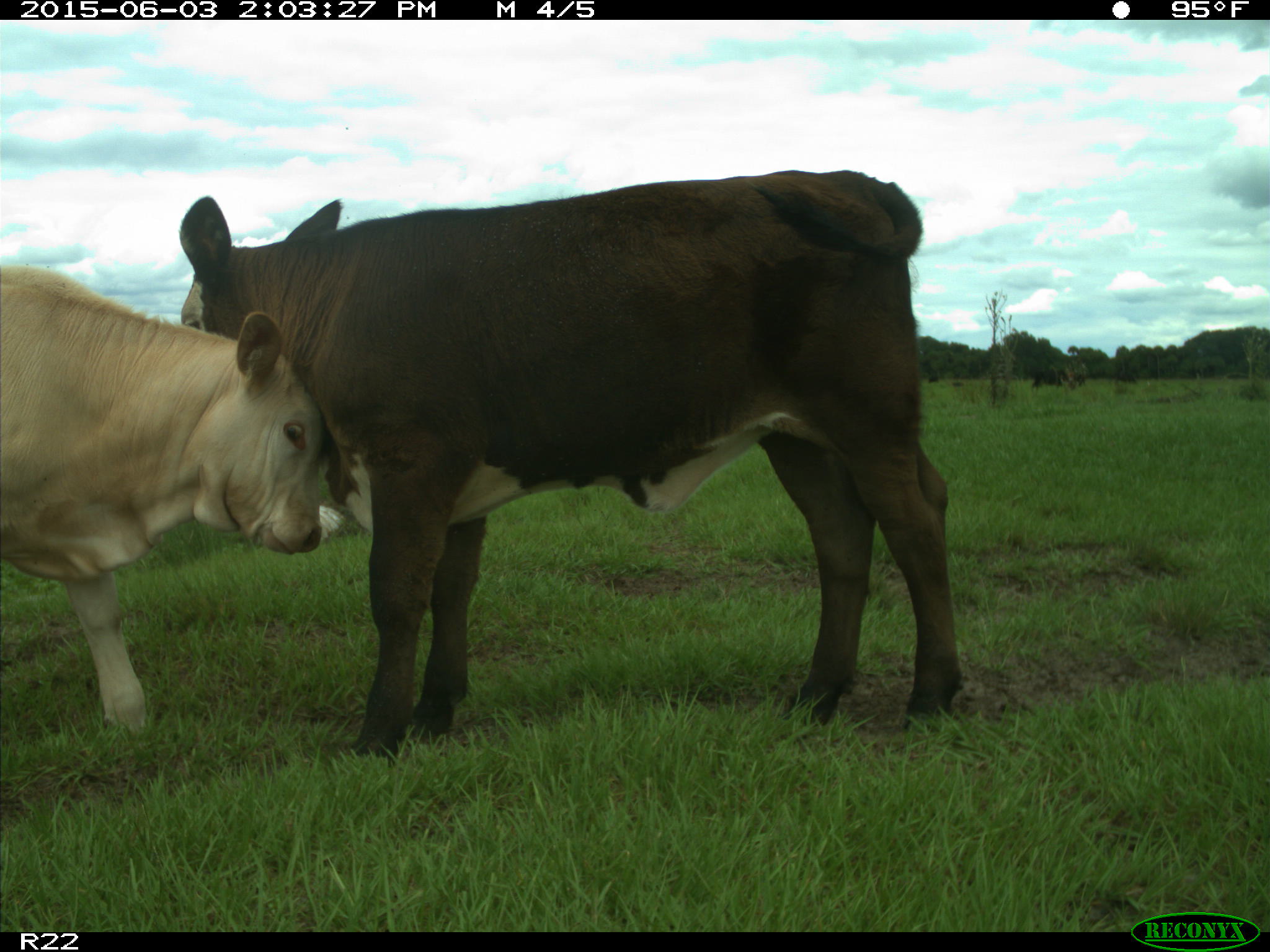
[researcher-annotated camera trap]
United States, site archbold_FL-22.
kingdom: Animalia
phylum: Chordata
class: Mammalia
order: Artiodactyla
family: Bovidae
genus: Bos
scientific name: Bos taurus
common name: domestic cow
Bos taurus (domestic cow).